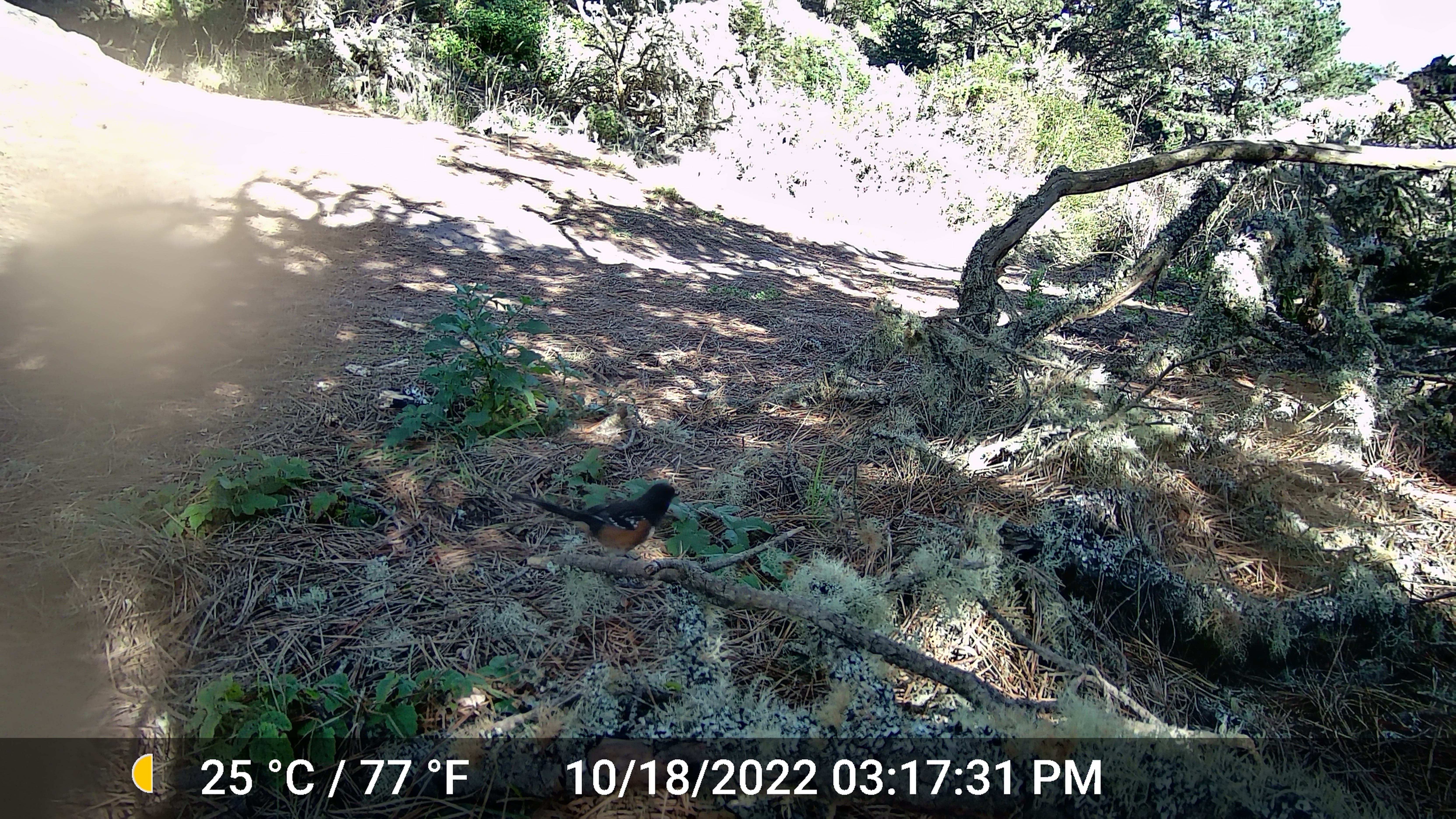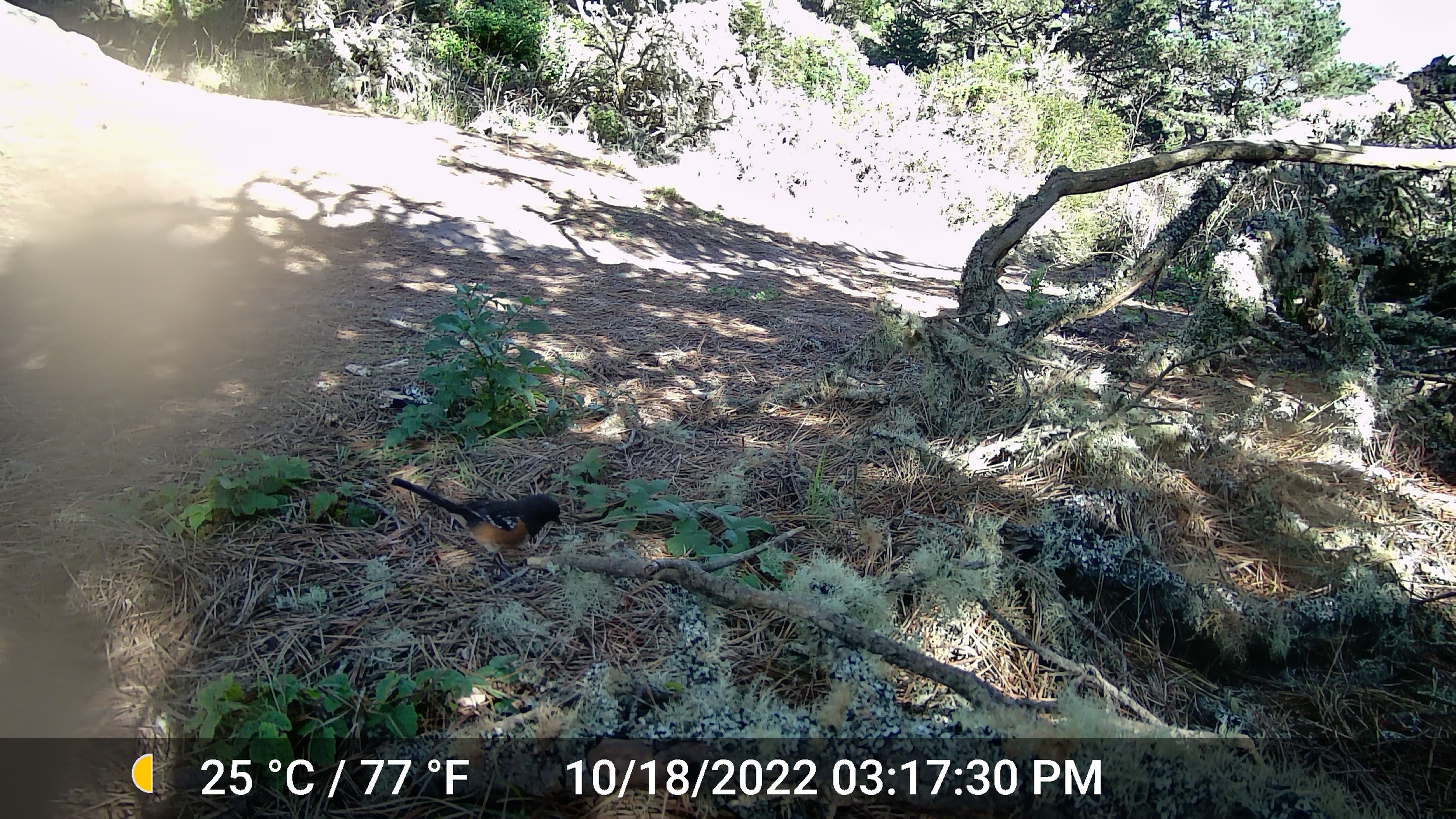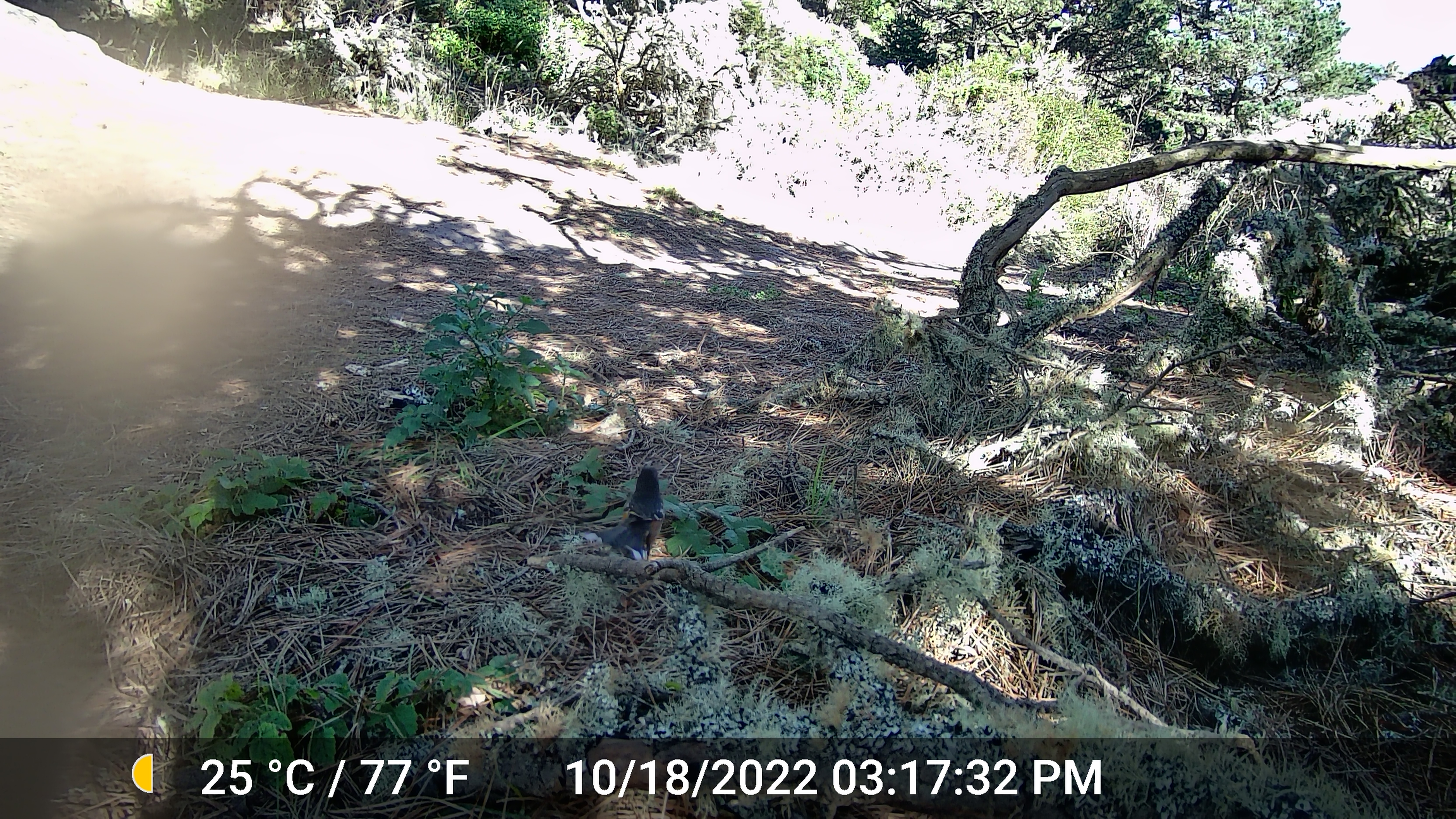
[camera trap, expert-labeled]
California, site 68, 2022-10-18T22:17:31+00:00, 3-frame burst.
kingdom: Animalia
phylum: Chordata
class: Aves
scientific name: Aves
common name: bird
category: unknown bird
Unknown bird (bird) (Aves).